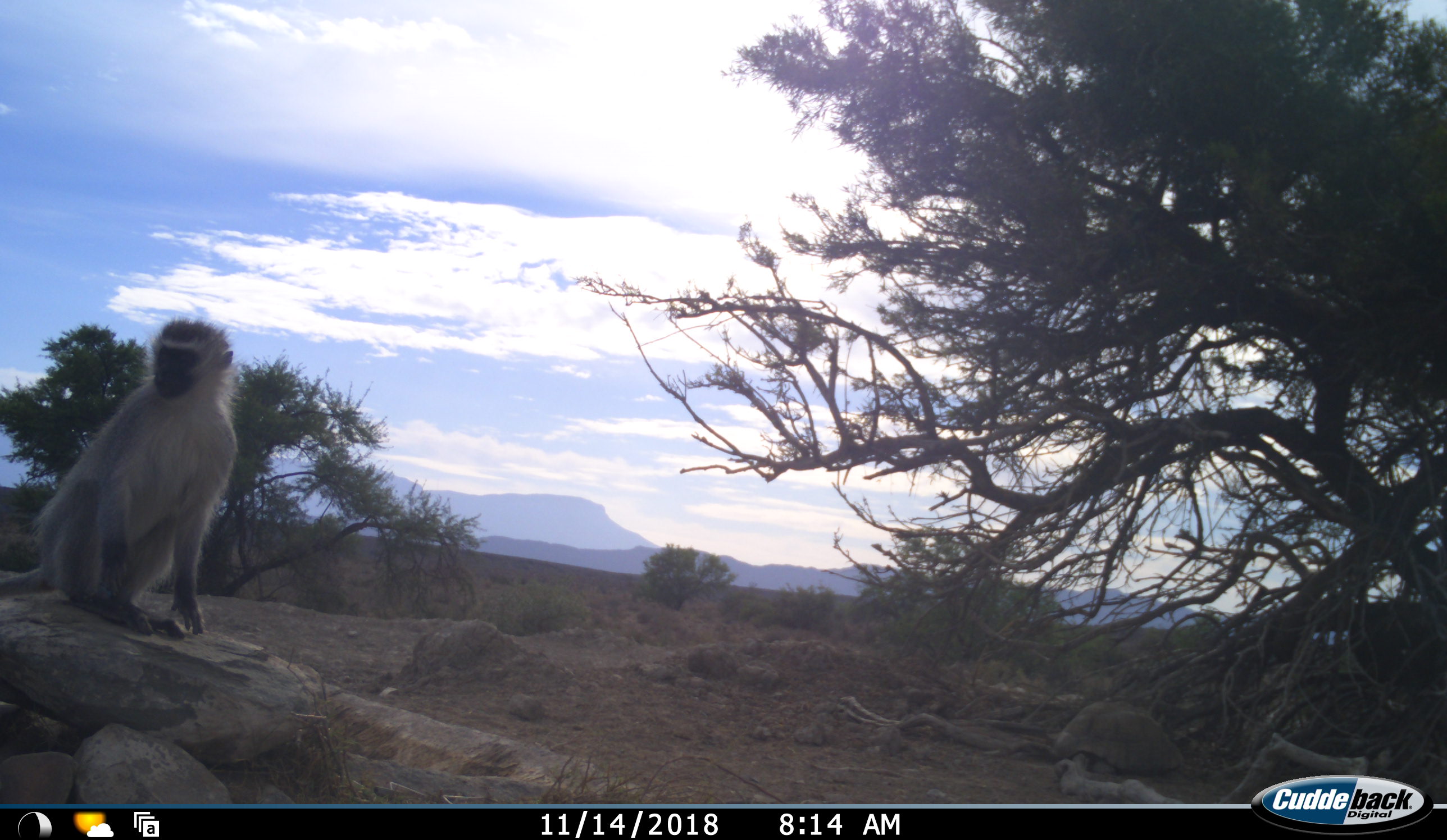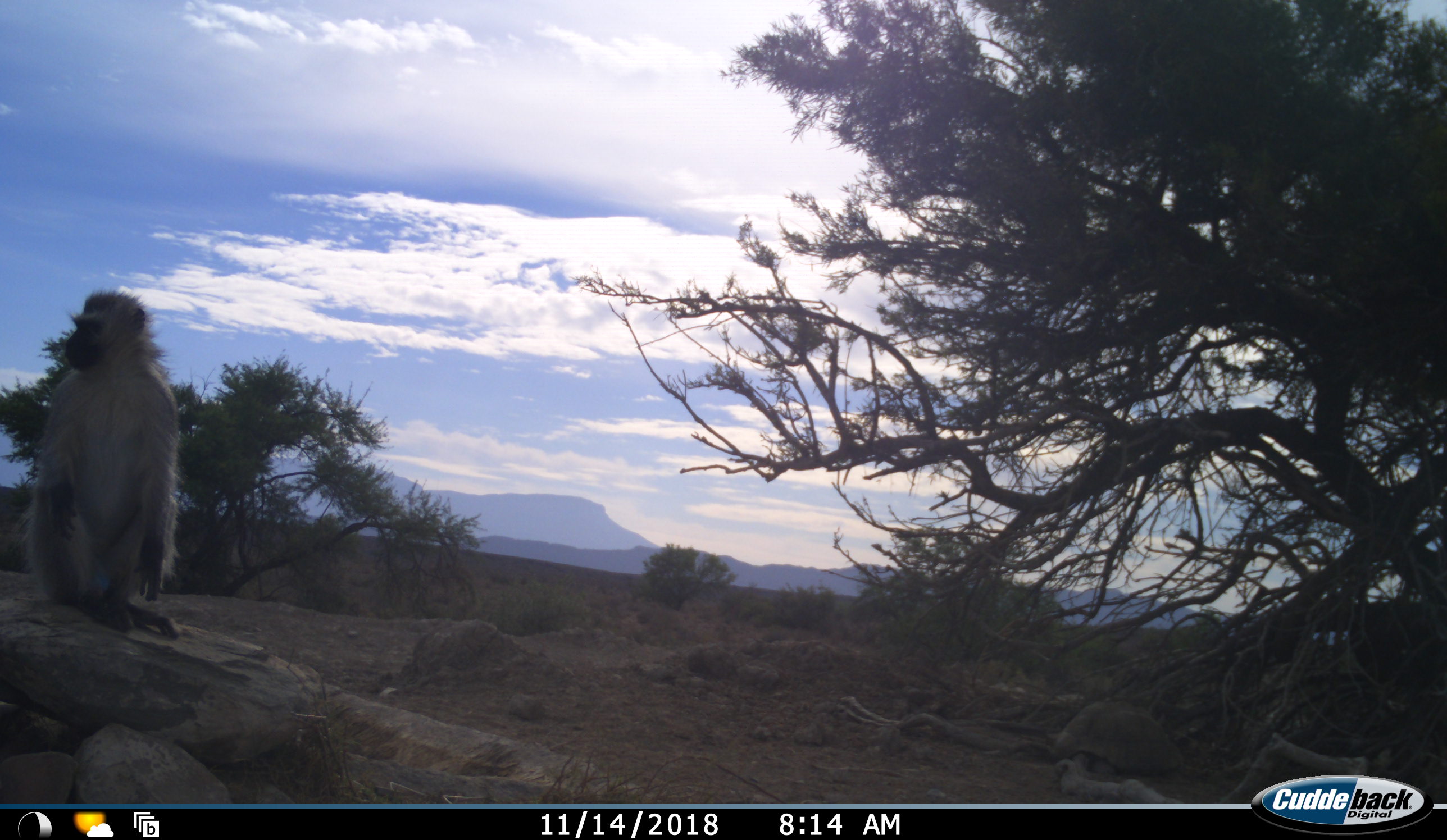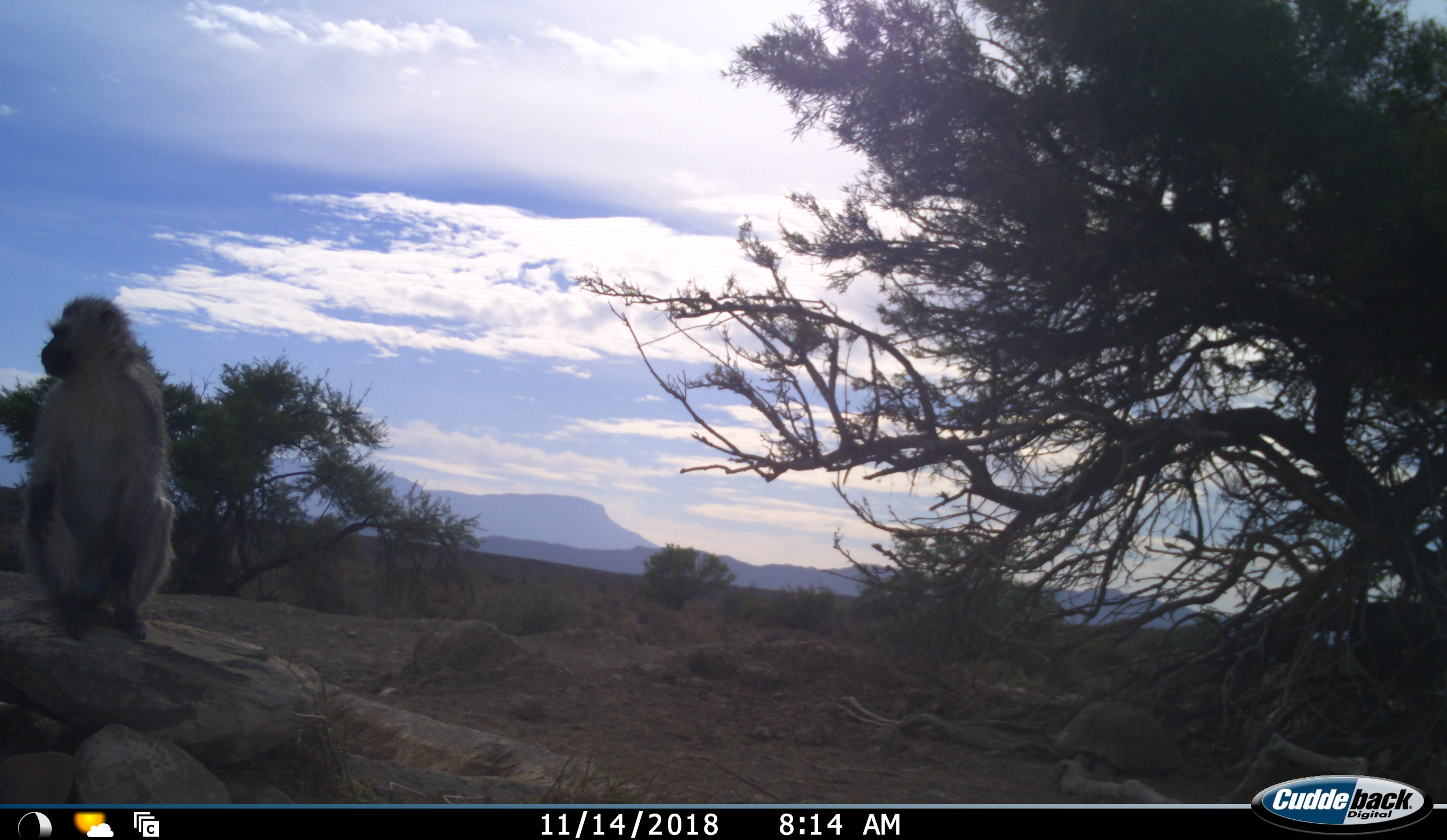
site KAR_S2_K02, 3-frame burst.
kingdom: Animalia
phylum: Chordata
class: Mammalia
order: Primates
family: Cercopithecidae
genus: Chlorocebus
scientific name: Chlorocebus pygerythrus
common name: vervet monkey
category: monkeyvervet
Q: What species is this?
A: Monkeyvervet (vervet monkey) (Chlorocebus pygerythrus).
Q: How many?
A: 1.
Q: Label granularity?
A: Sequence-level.